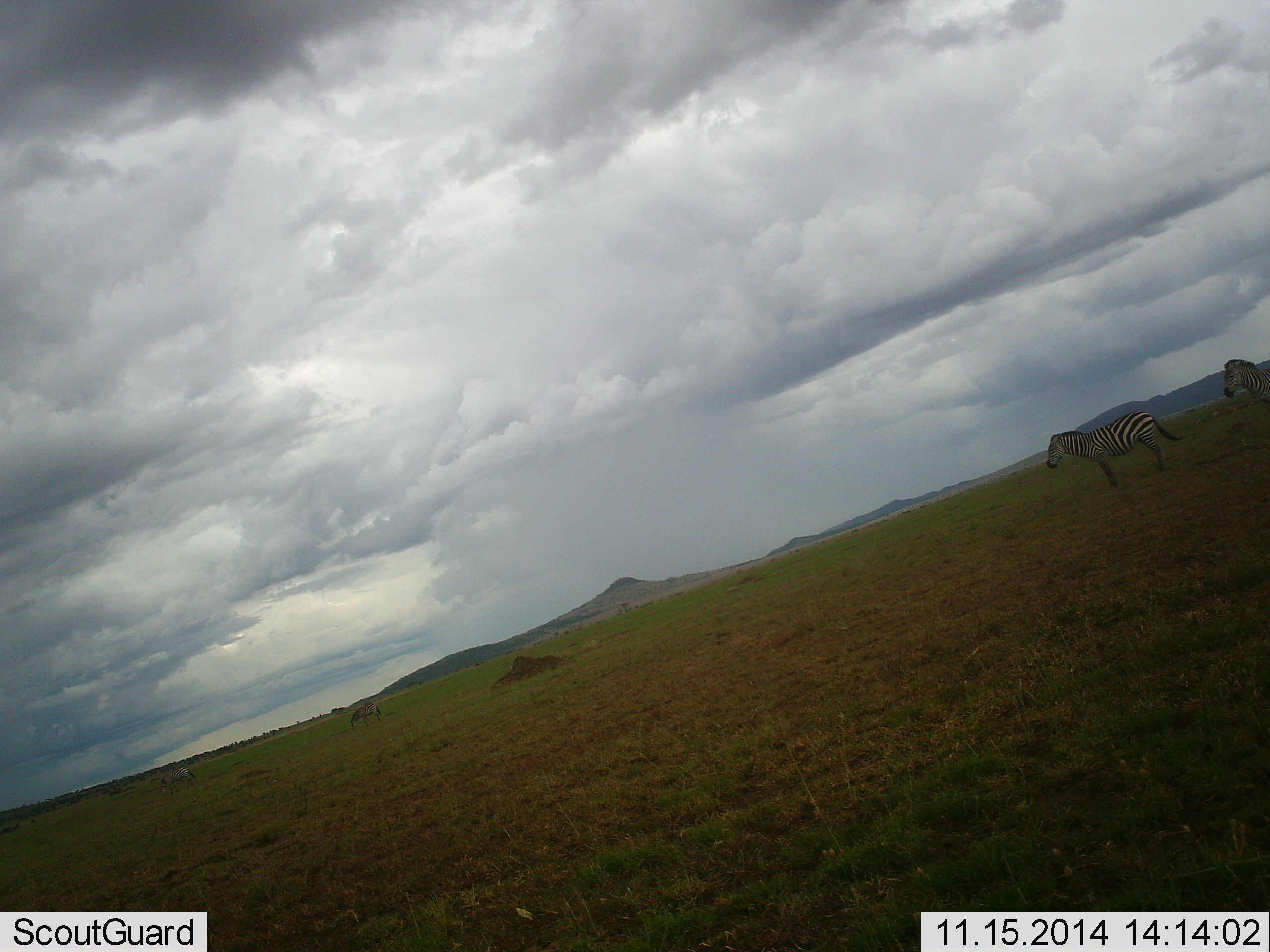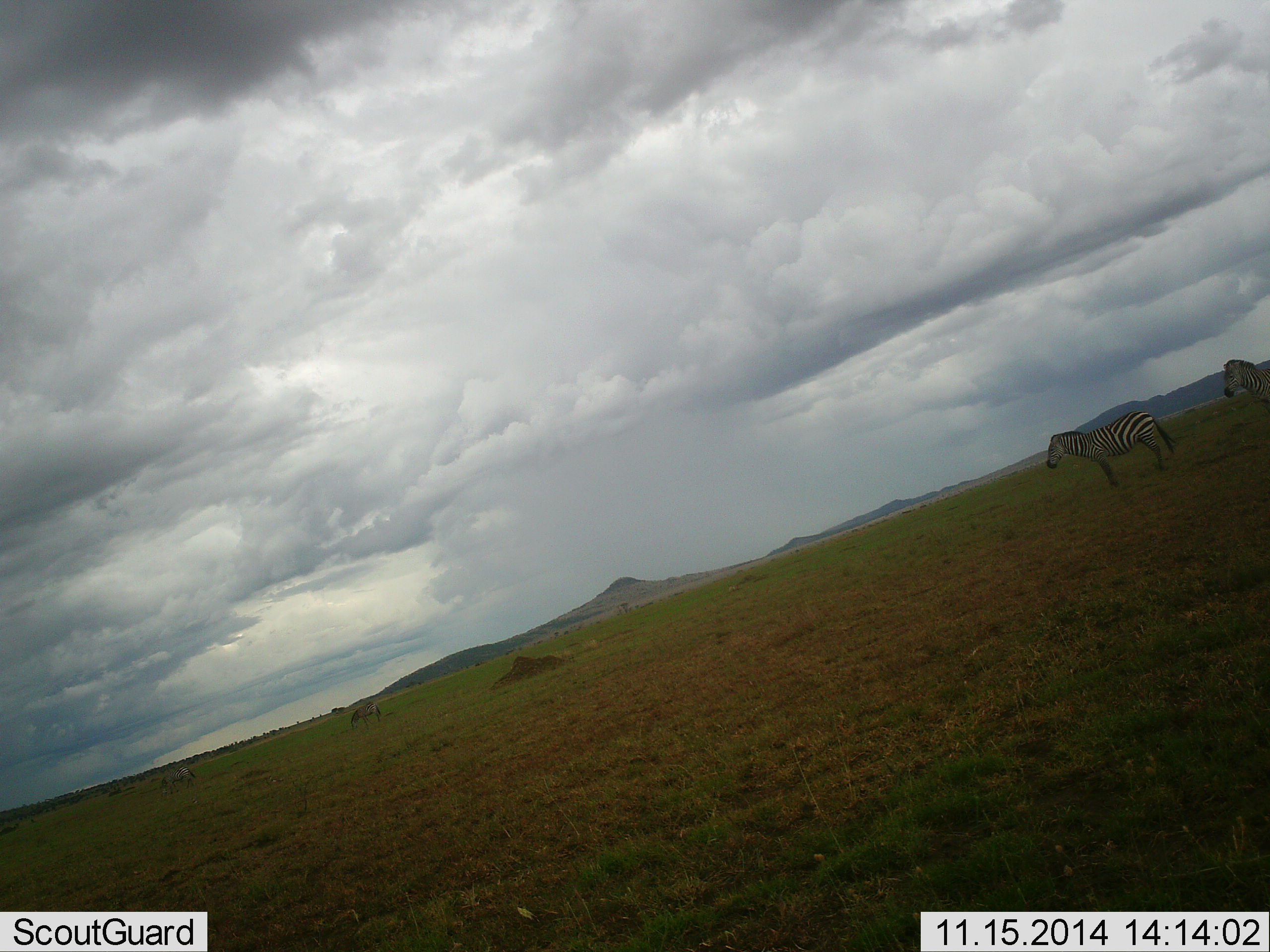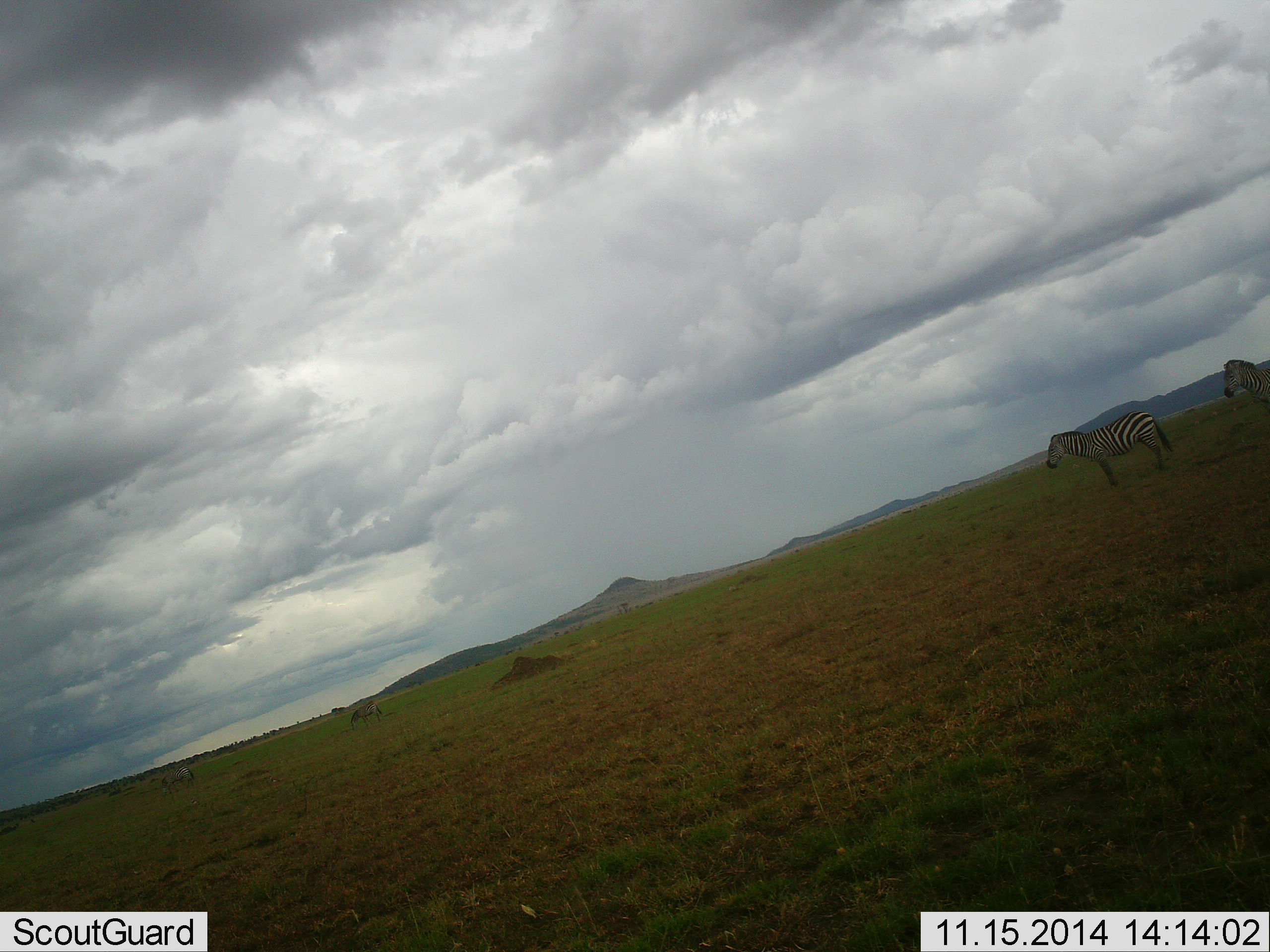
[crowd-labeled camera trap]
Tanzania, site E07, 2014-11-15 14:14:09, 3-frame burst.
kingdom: Animalia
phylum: Chordata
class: Mammalia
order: Perissodactyla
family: Equidae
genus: Equus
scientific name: Equus quagga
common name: plains zebra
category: zebra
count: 4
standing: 90%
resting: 10%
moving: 10%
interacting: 0%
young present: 0%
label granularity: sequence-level